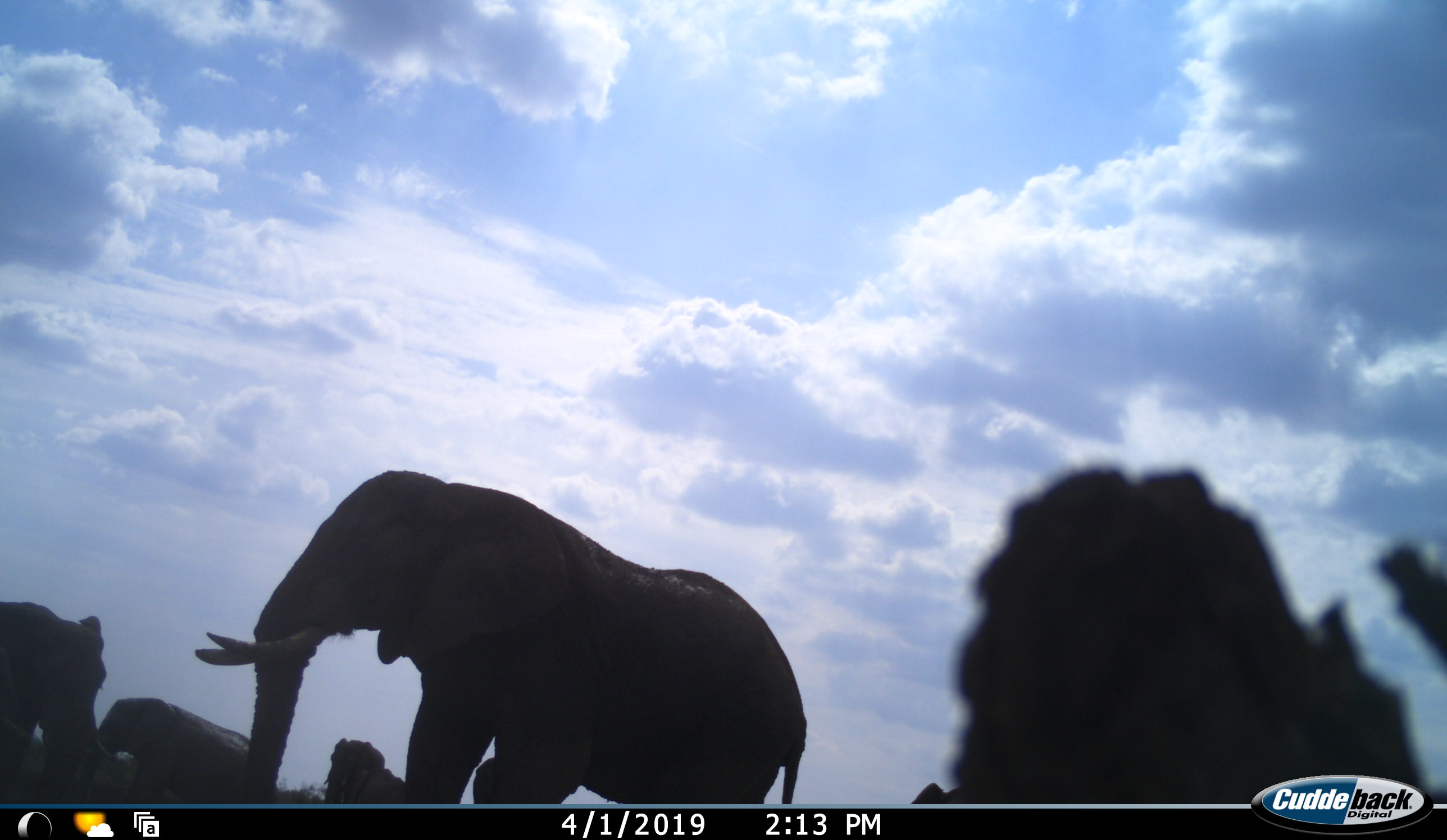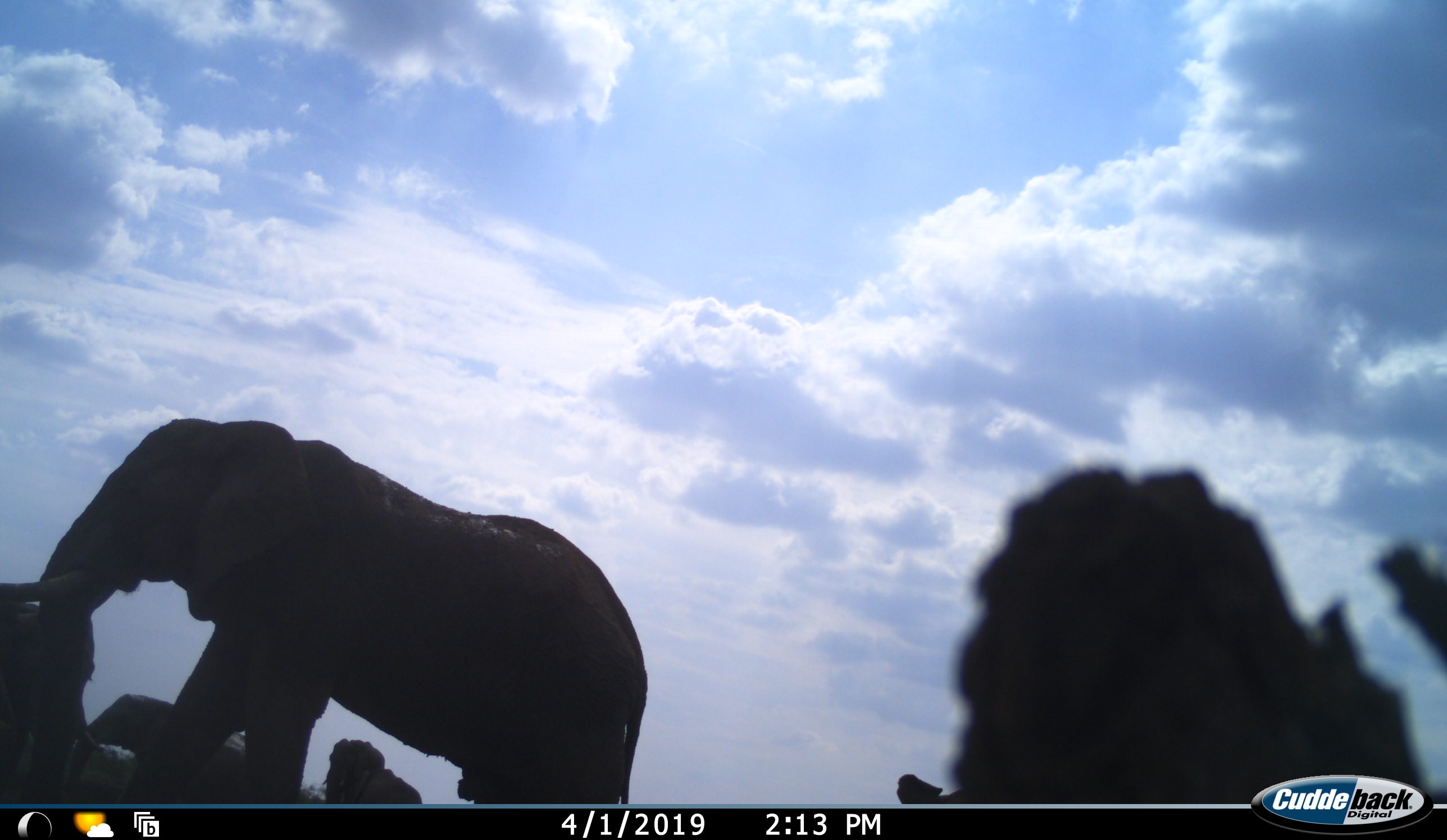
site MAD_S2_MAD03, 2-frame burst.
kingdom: Animalia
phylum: Chordata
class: Mammalia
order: Proboscidea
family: Elephantidae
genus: Loxodonta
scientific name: Loxodonta africana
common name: african bush elephant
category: elephant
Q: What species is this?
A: Elephant (african bush elephant) (Loxodonta africana).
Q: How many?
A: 5.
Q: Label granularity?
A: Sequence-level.